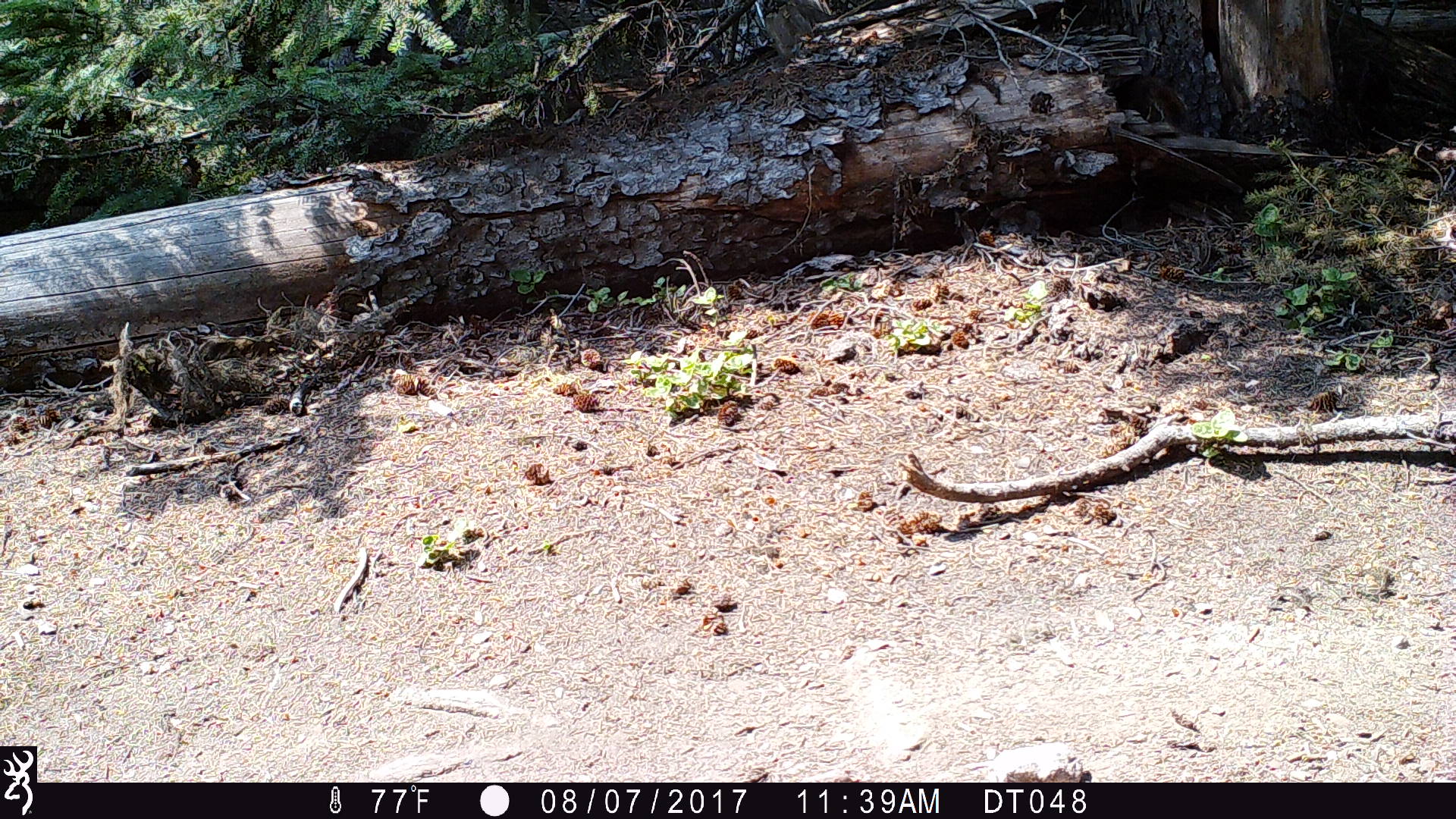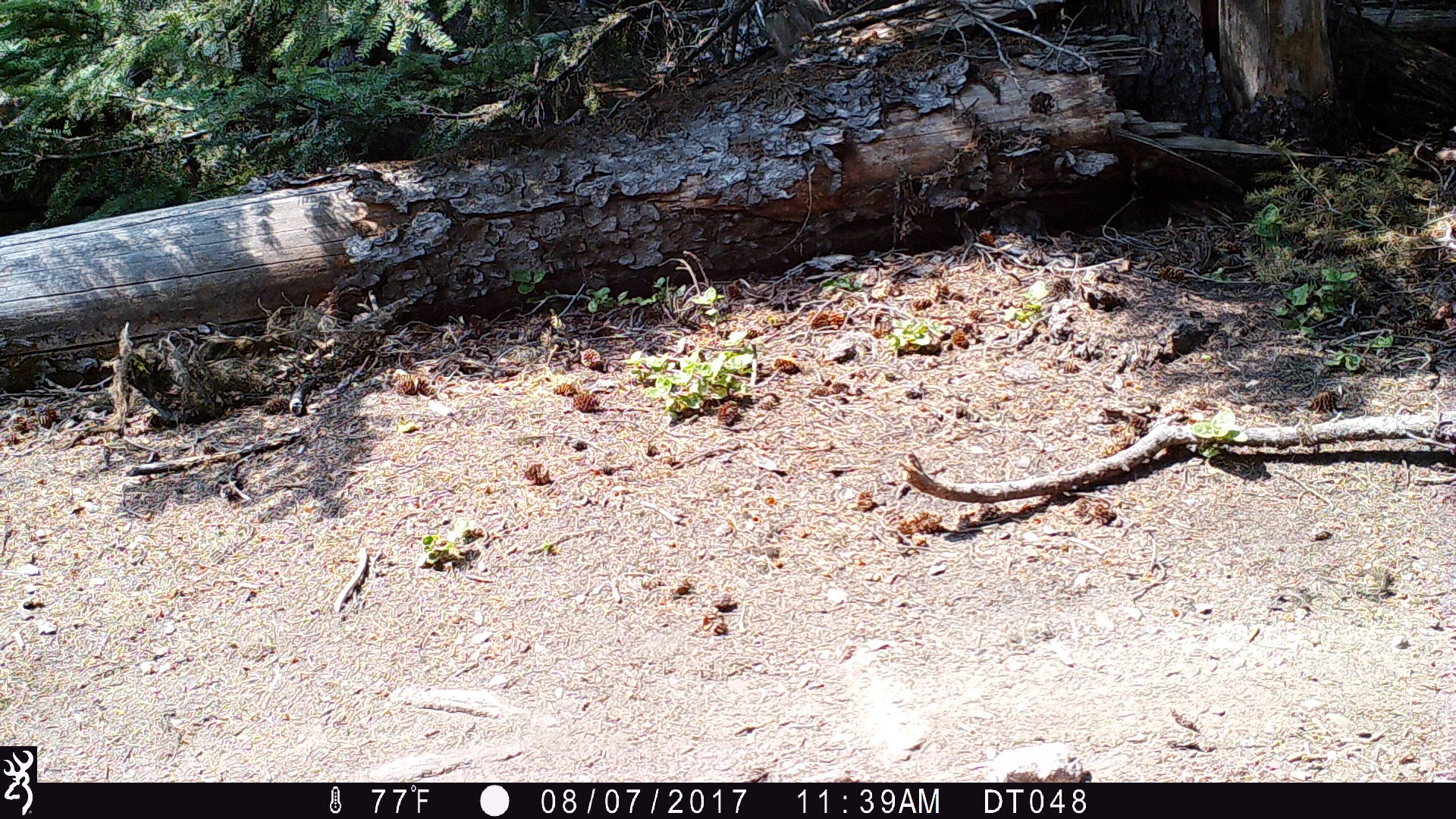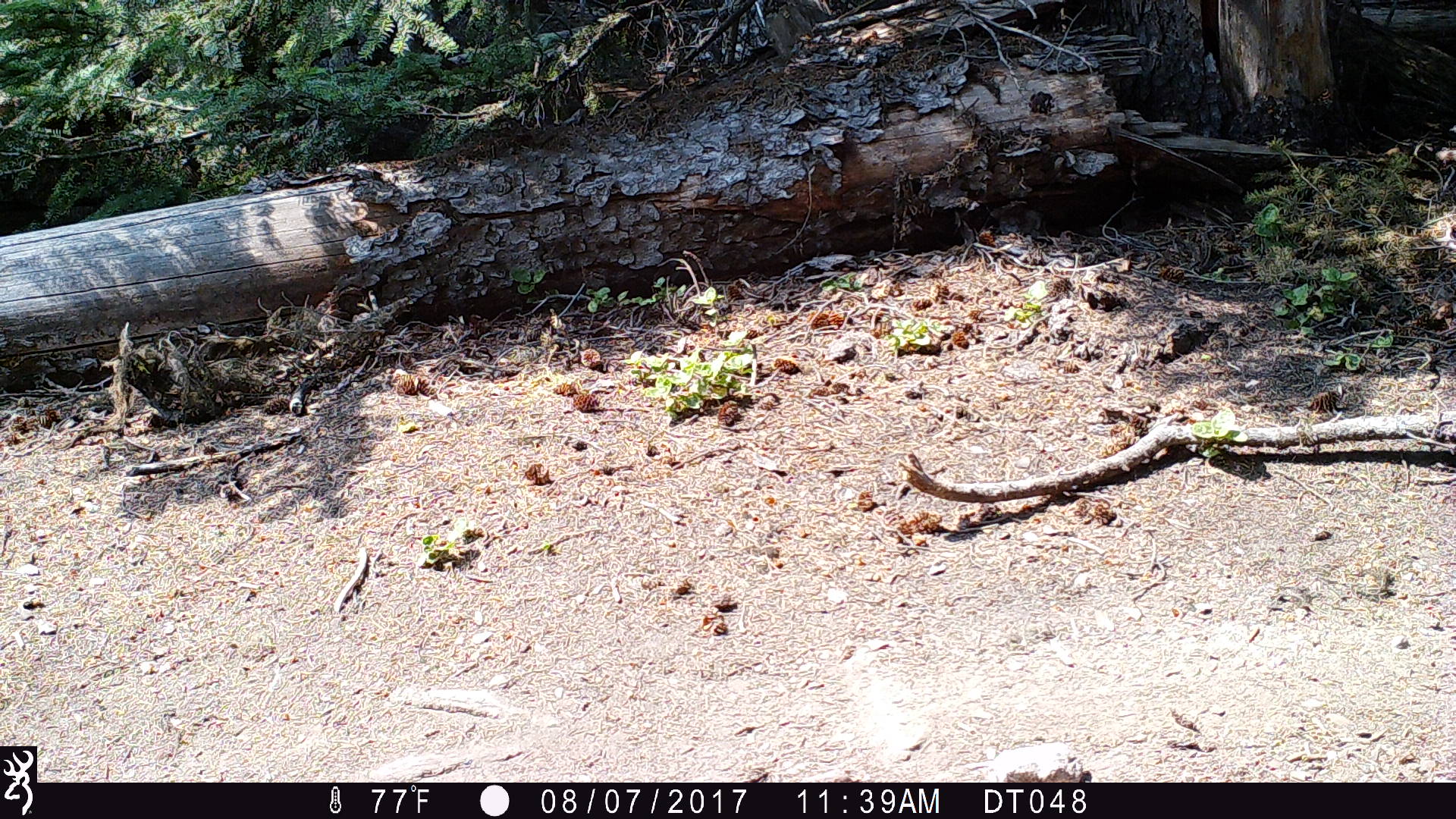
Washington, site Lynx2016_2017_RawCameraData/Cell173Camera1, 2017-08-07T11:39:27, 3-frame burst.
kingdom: Animalia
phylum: Chordata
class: Mammalia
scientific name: Mammalia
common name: small mammal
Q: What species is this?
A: Small mammal (Mammalia).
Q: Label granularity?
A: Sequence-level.